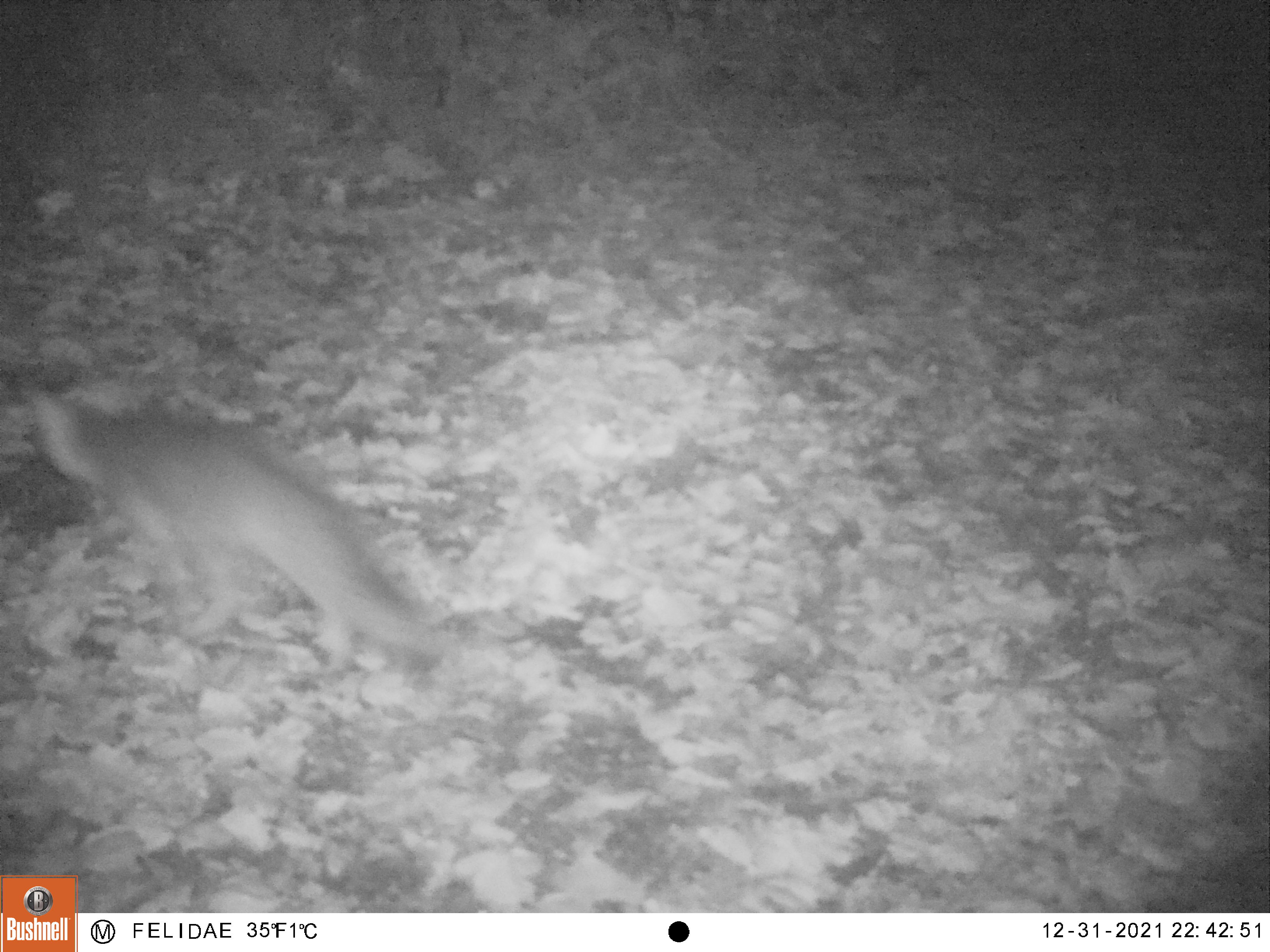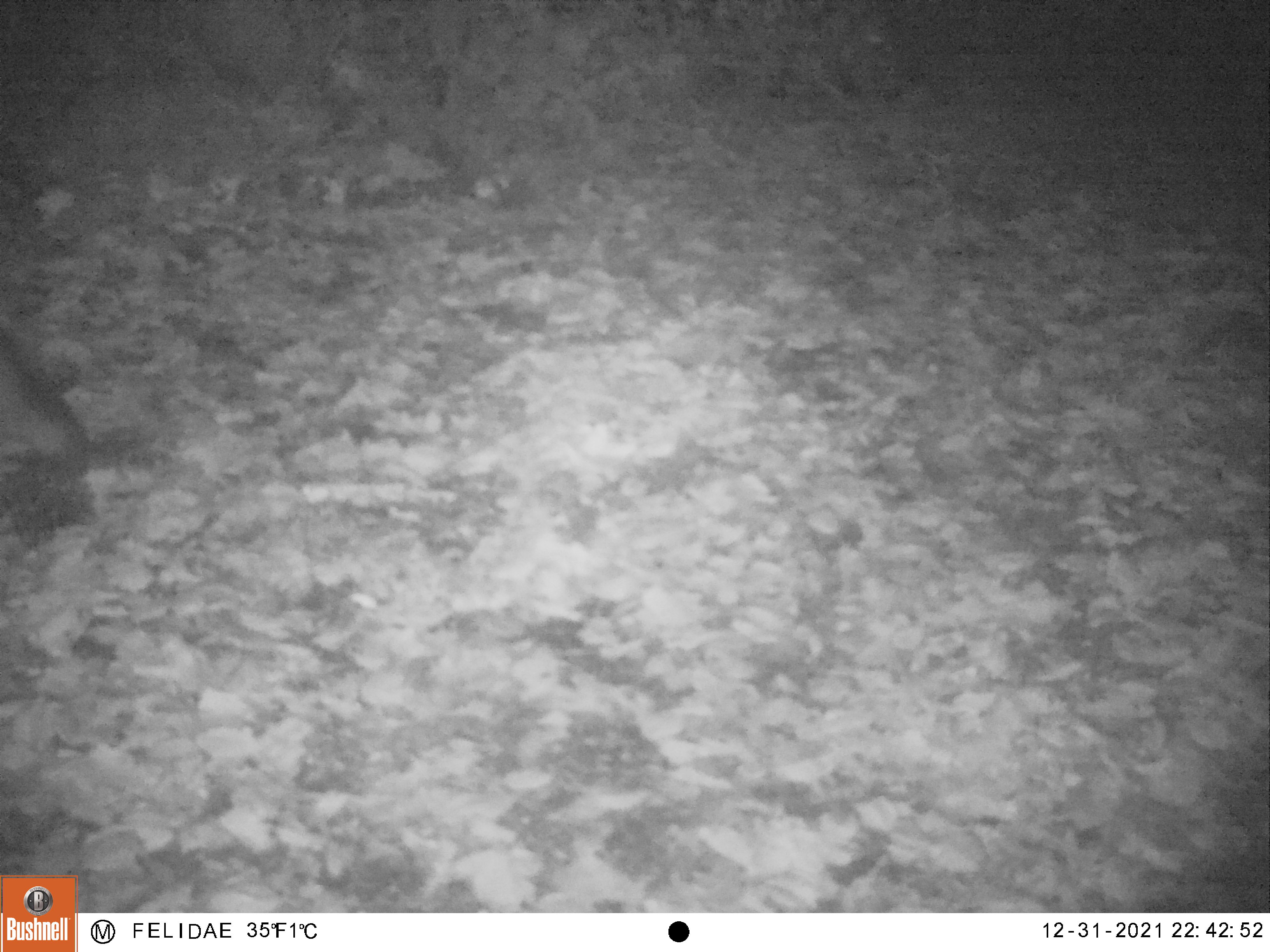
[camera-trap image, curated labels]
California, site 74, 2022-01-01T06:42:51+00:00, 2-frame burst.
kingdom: Animalia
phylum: Chordata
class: Mammalia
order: Carnivora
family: Canidae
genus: Urocyon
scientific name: Urocyon cinereoargenteus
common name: gray fox